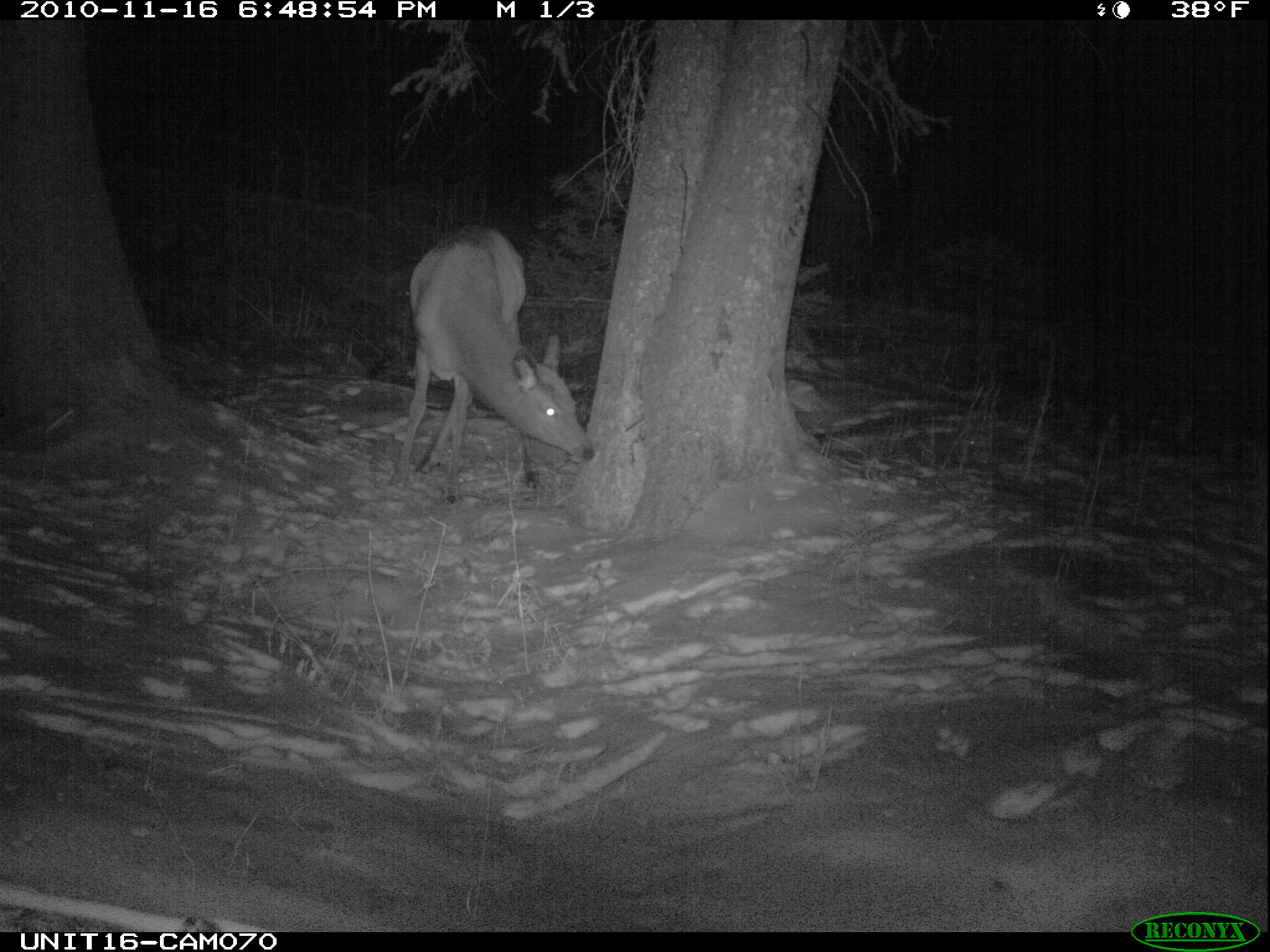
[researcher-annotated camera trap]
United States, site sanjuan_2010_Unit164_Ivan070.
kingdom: Animalia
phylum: Chordata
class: Mammalia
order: Artiodactyla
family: Cervidae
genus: Cervus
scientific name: Cervus elaphus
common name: red deer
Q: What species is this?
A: Cervus elaphus (red deer).